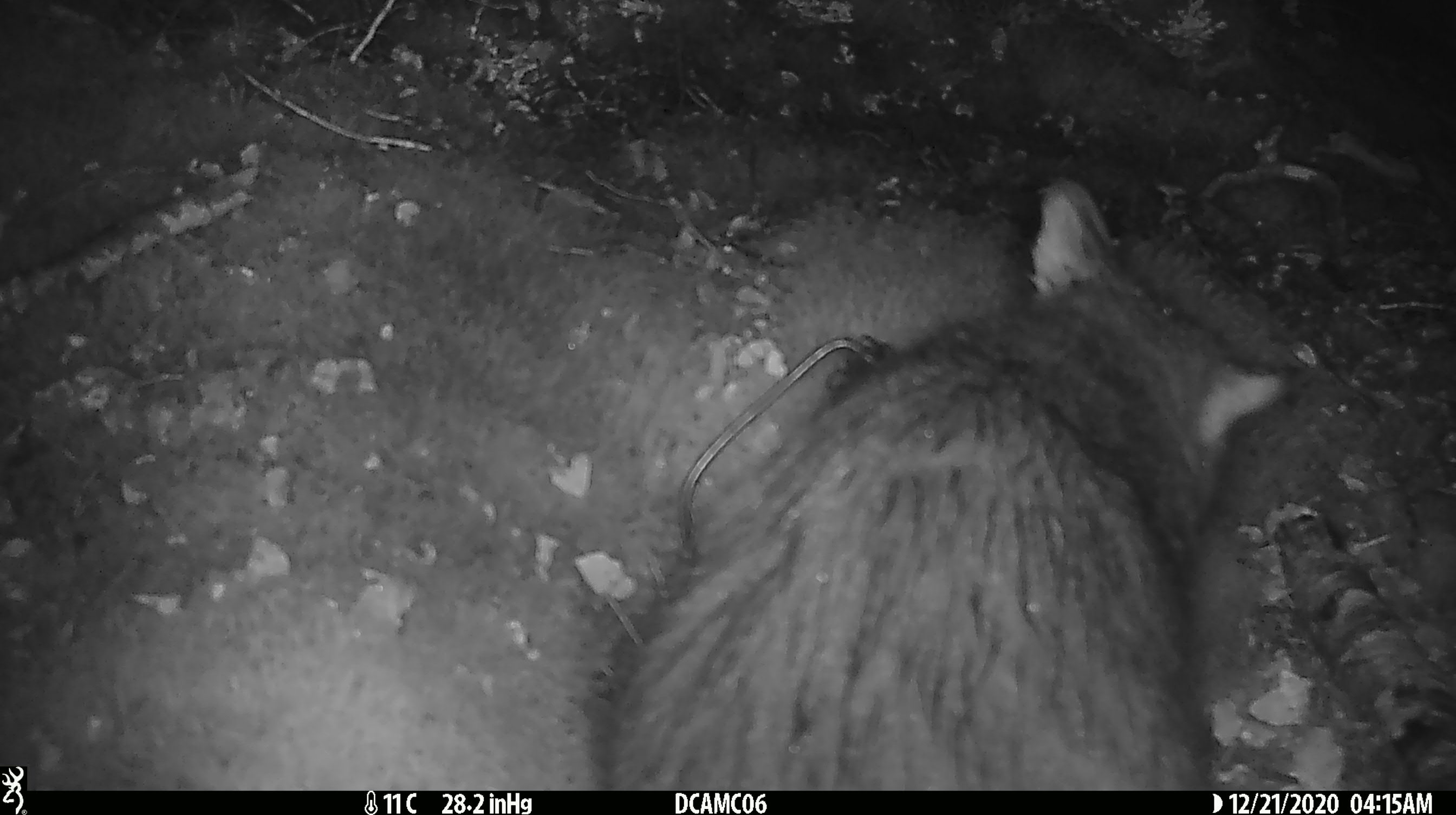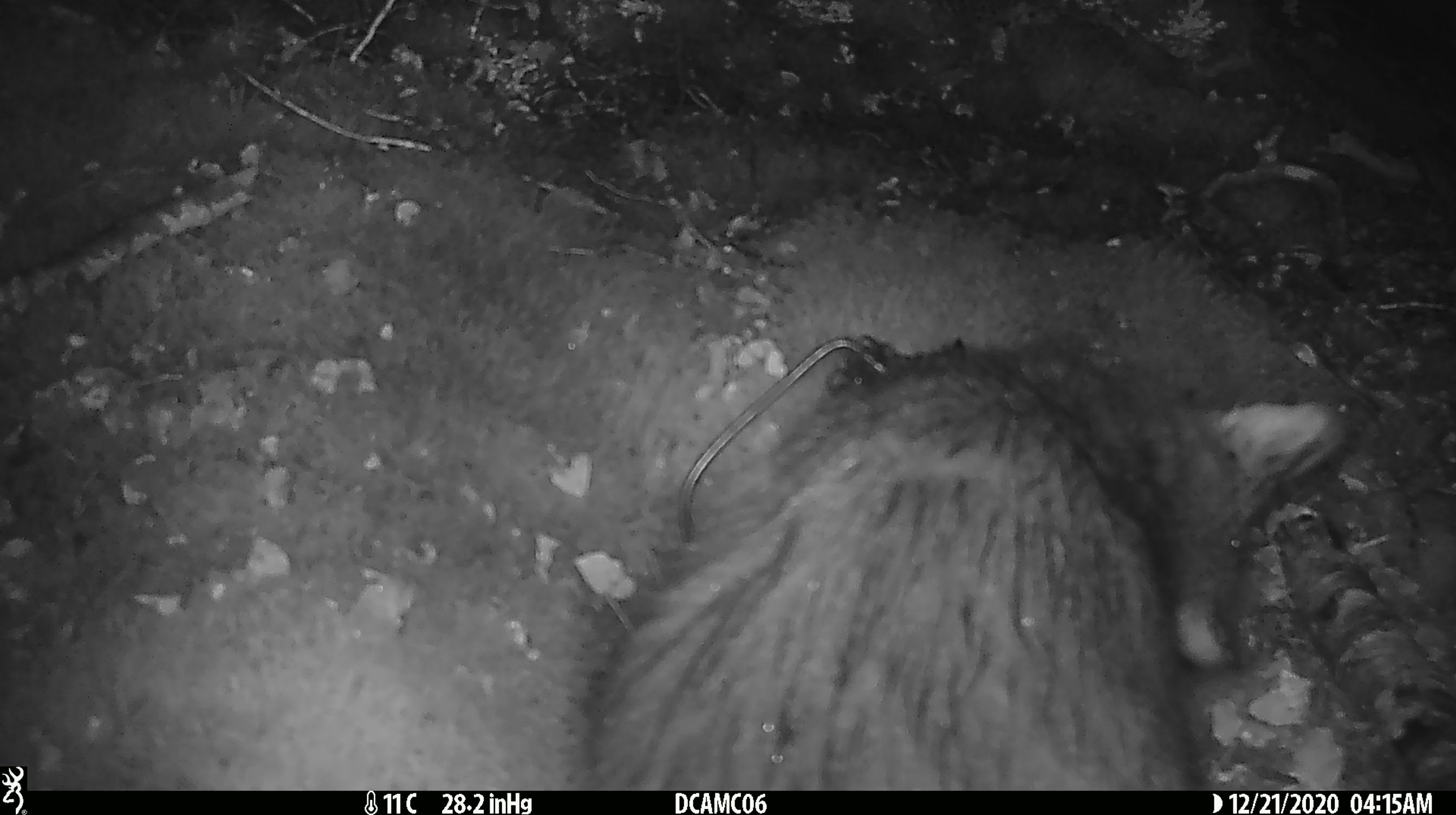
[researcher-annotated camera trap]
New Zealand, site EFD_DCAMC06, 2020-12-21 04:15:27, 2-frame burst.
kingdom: Animalia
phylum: Chordata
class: Mammalia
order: Diprotodontia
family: Phalangeridae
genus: Trichosurus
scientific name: Trichosurus vulpecula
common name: common brushtail possum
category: possum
Possum (common brushtail possum) (Trichosurus vulpecula).